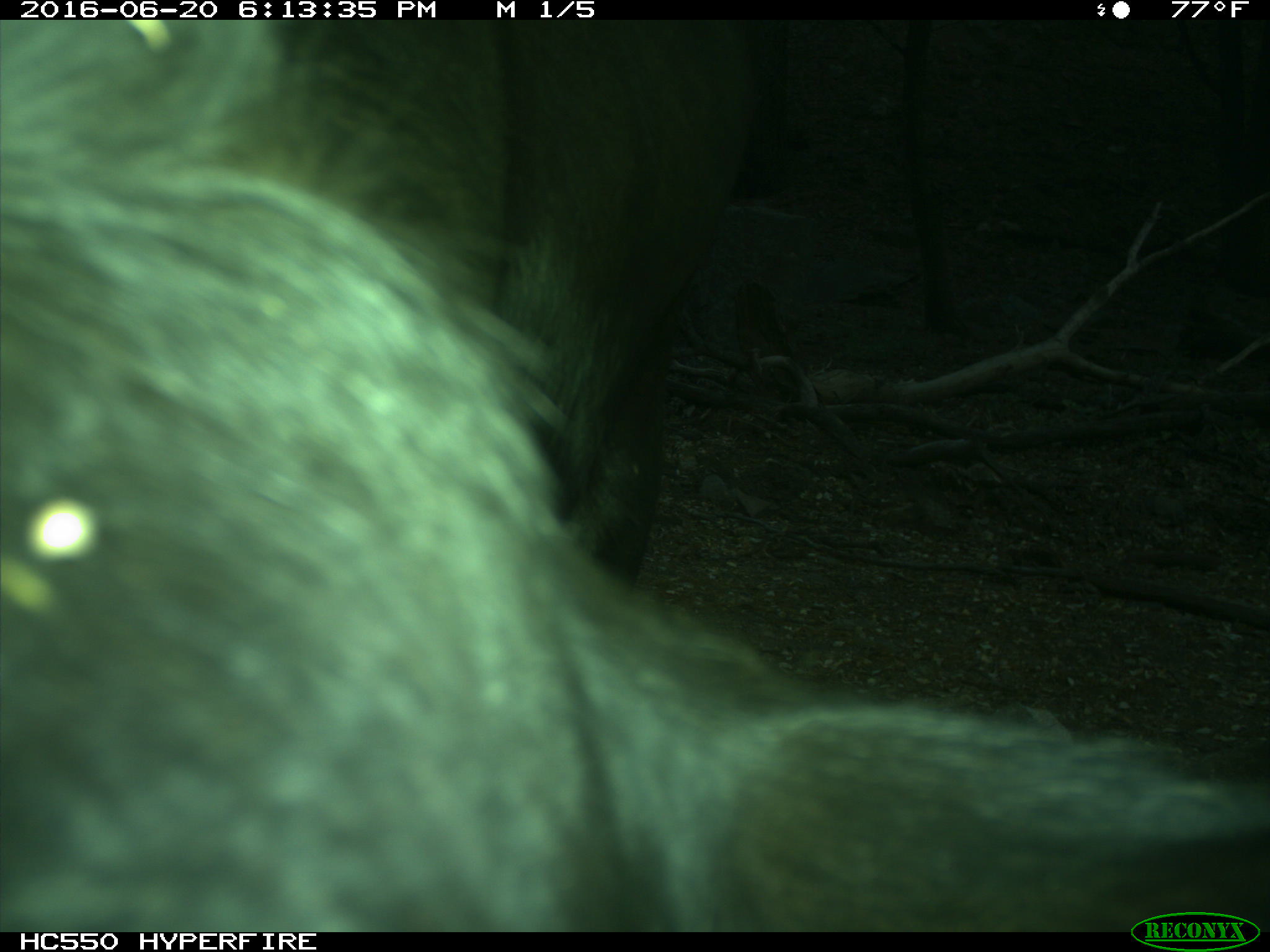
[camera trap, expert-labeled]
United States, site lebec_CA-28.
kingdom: Animalia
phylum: Chordata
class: Mammalia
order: Artiodactyla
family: Bovidae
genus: Bos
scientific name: Bos taurus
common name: domestic cow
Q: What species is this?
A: Bos taurus (domestic cow).